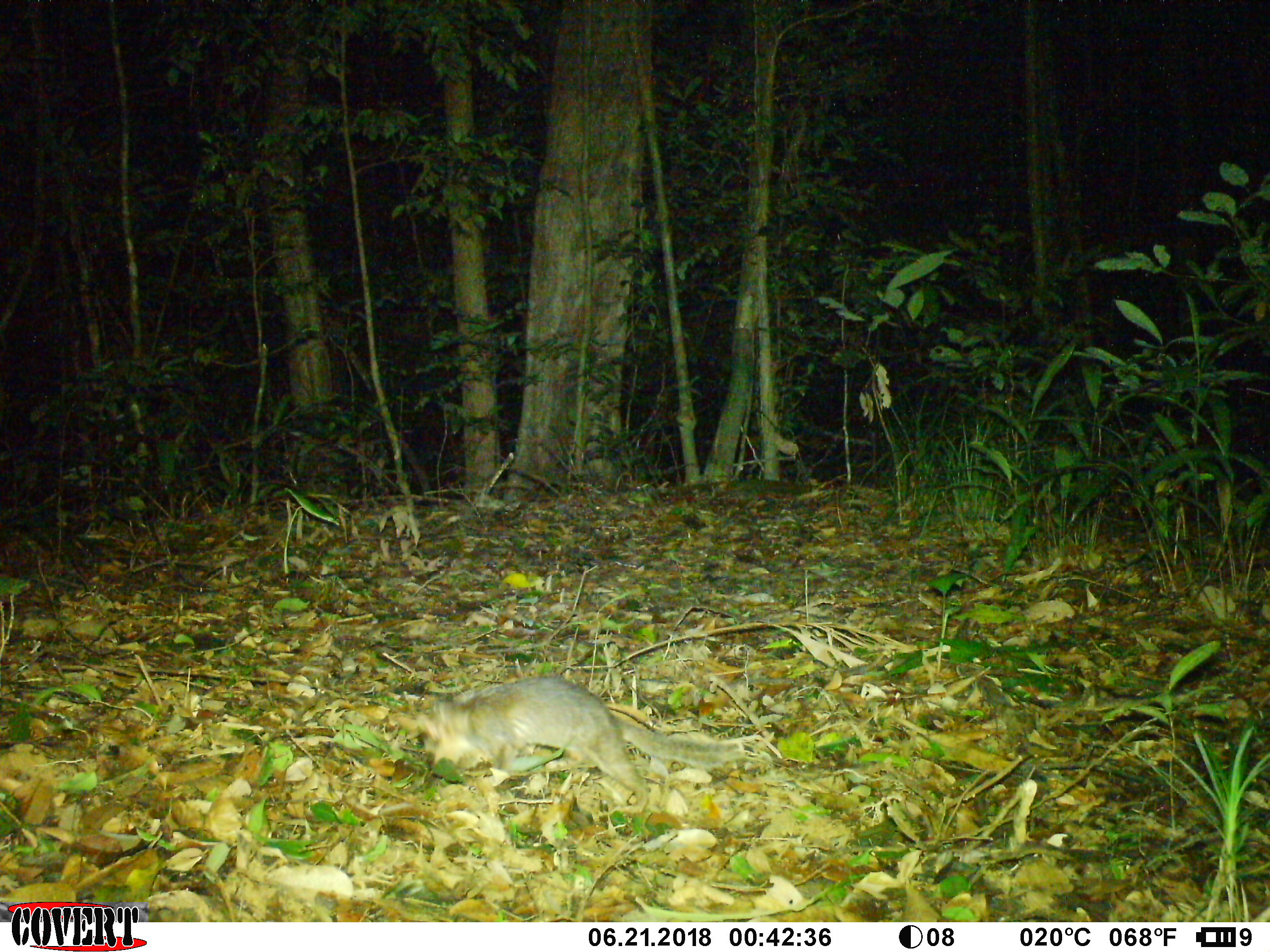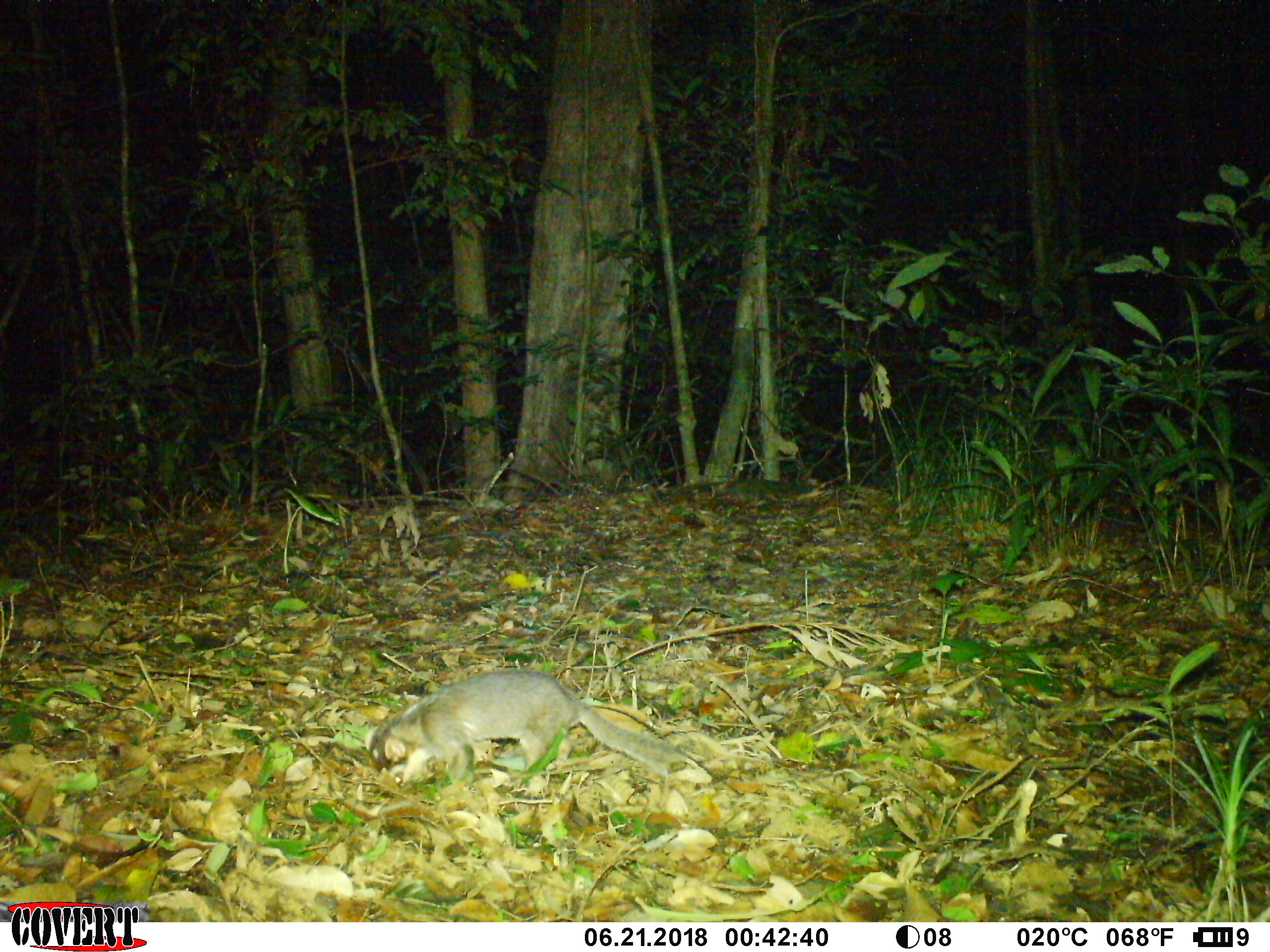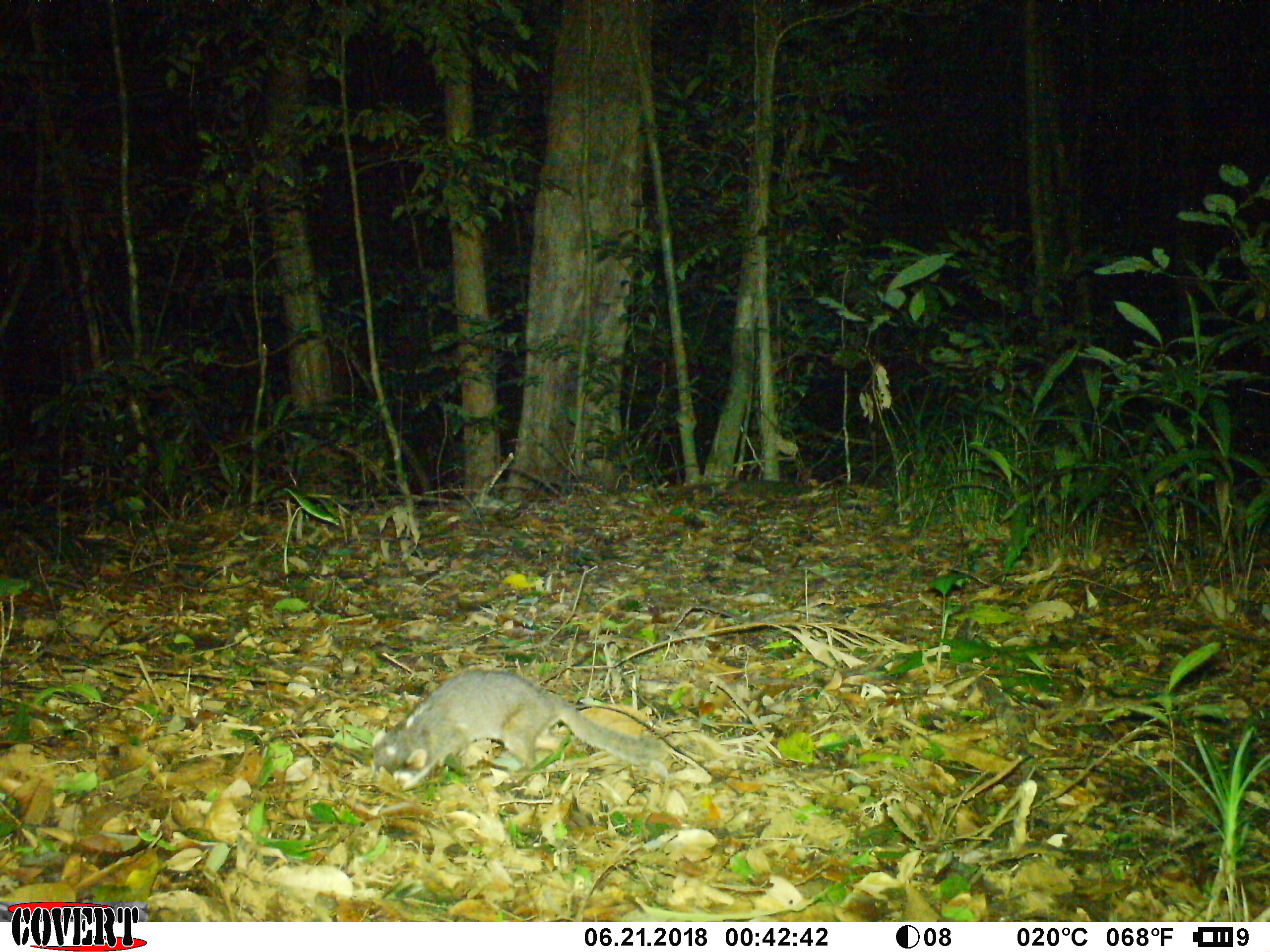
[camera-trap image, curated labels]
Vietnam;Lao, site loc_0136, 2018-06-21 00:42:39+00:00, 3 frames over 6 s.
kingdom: Animalia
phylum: Chordata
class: Mammalia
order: Carnivora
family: Mustelidae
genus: Melogale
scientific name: Melogale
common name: ferret badger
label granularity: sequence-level